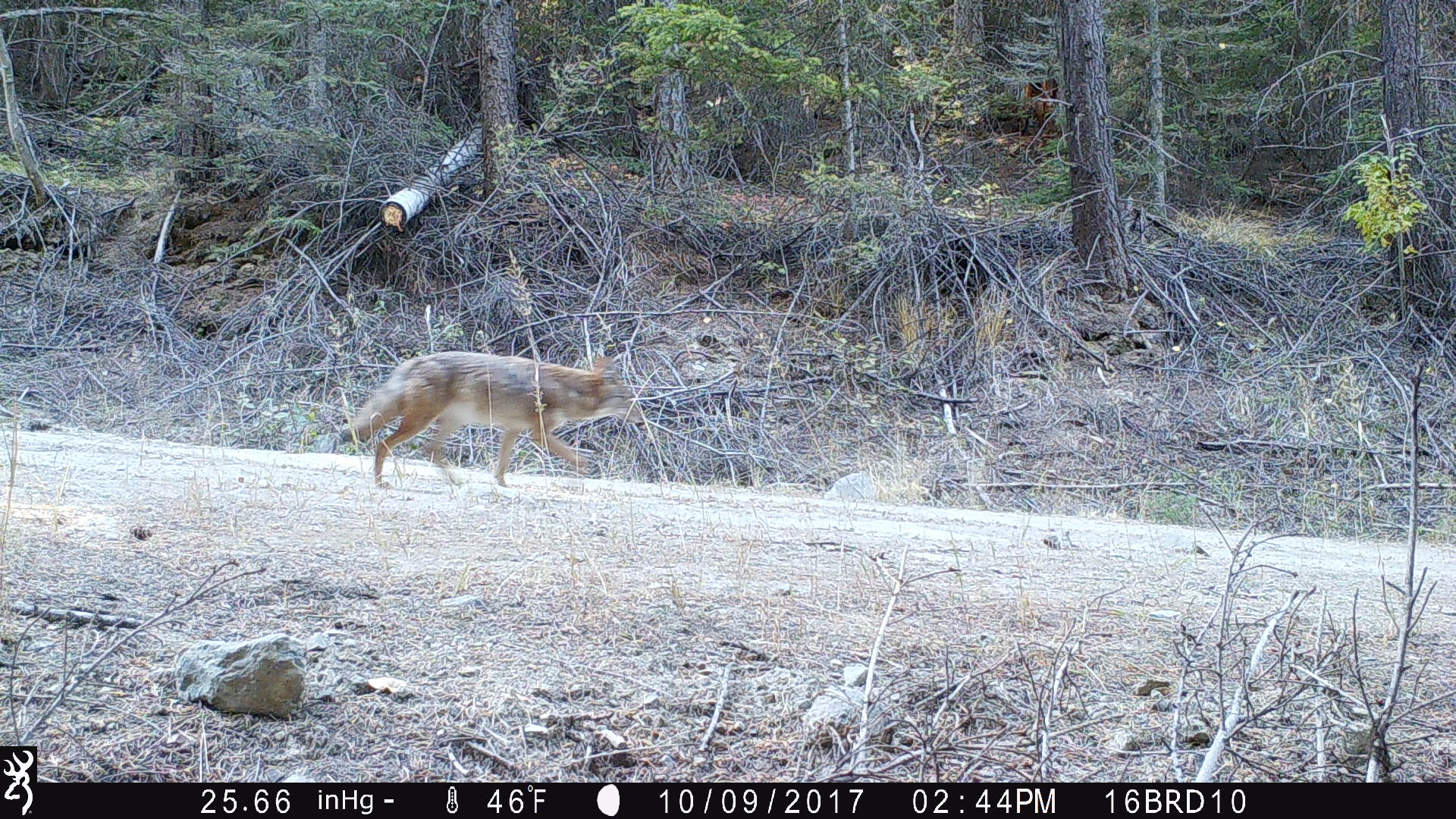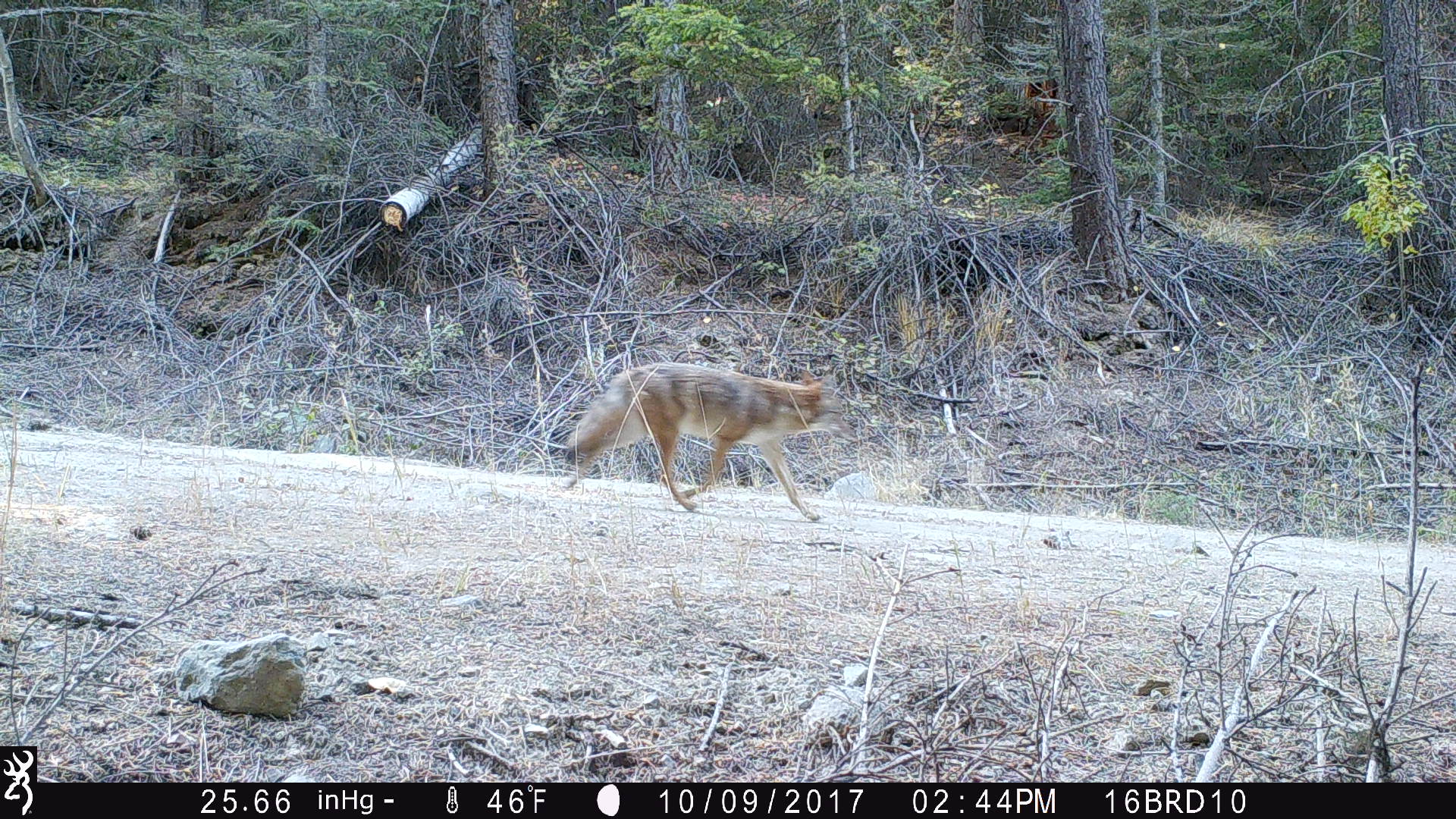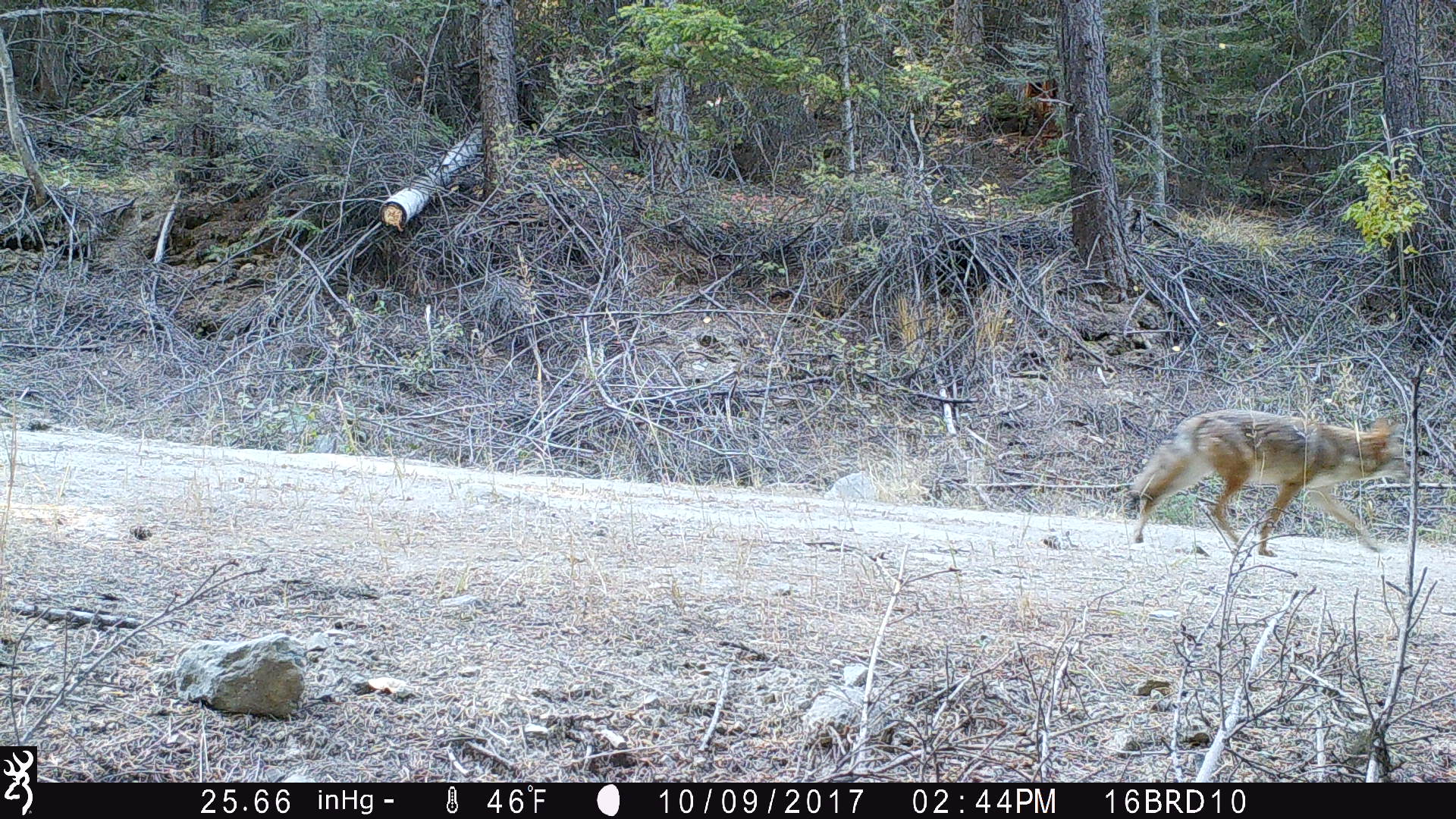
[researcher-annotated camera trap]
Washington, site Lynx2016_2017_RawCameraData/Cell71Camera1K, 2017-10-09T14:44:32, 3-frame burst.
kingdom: Animalia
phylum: Chordata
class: Mammalia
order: Carnivora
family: Canidae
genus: Canis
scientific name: Canis latrans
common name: coyote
Canis latrans (coyote). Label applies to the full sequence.